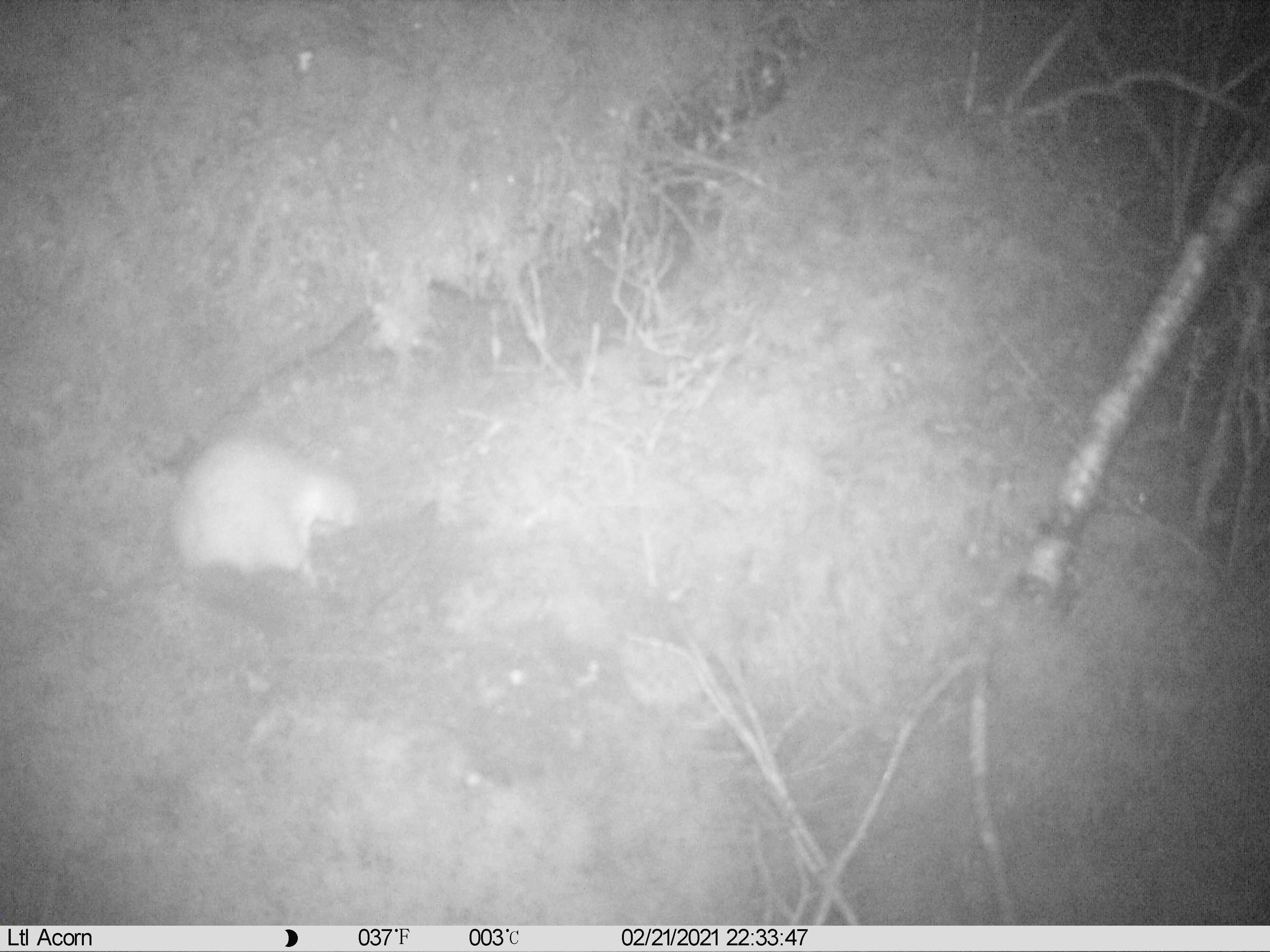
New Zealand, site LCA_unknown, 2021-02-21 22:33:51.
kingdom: Animalia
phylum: Chordata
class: Mammalia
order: Carnivora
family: Mustelidae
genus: Mustela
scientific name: Mustela erminea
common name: stoat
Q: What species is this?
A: Stoat (Mustela erminea).